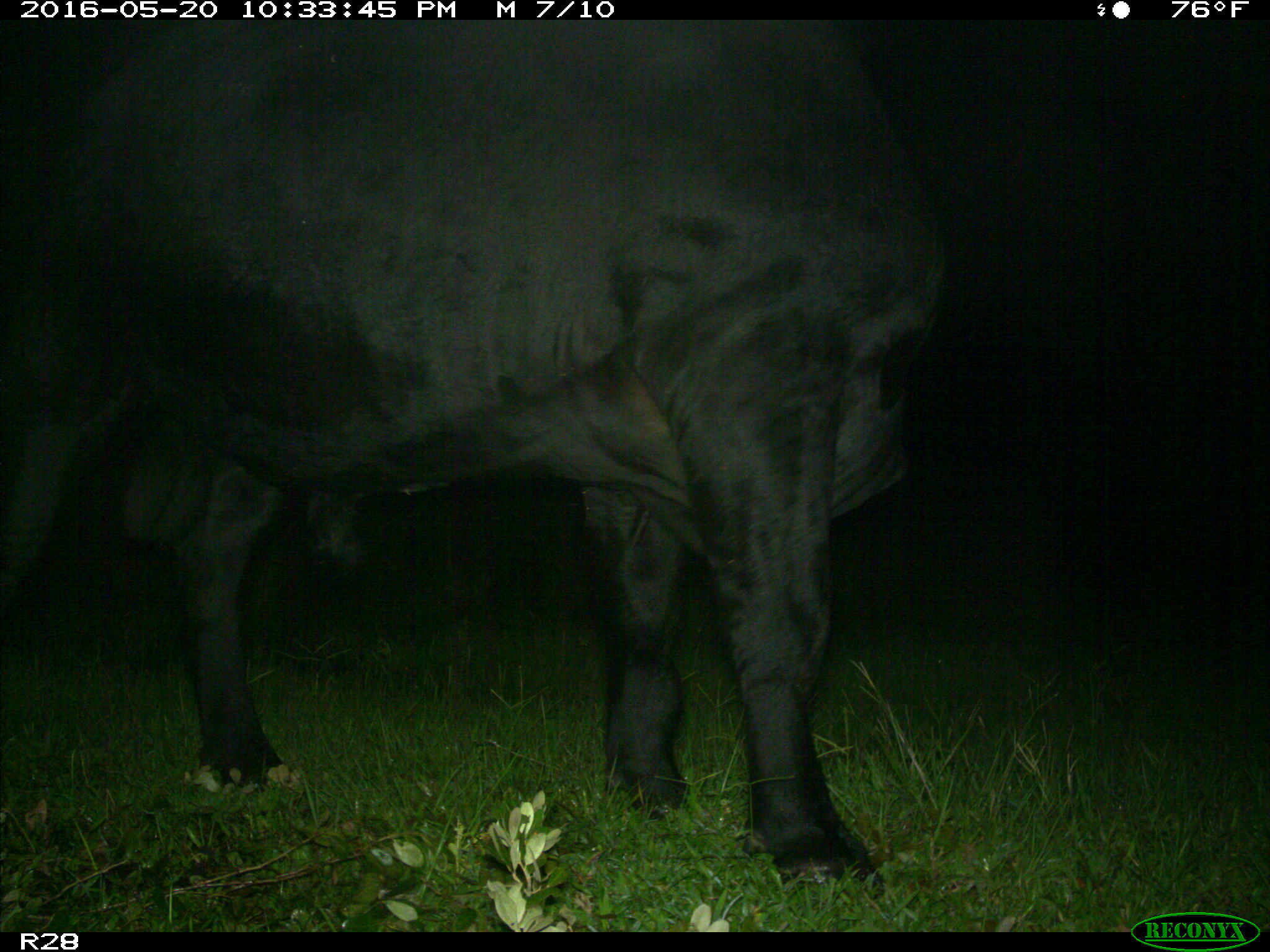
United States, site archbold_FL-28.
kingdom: Animalia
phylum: Chordata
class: Mammalia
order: Artiodactyla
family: Bovidae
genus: Bos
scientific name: Bos taurus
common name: domestic cow